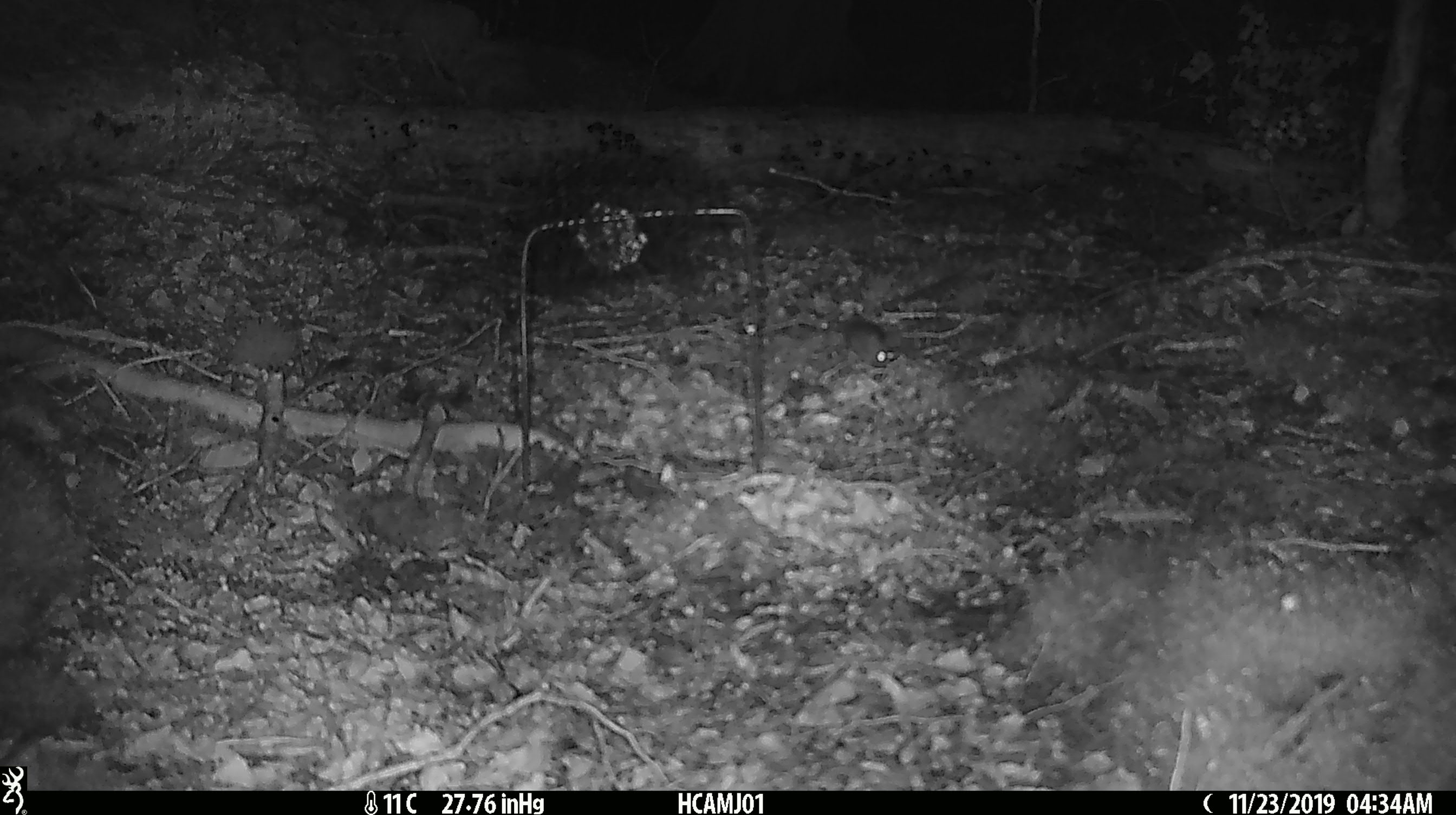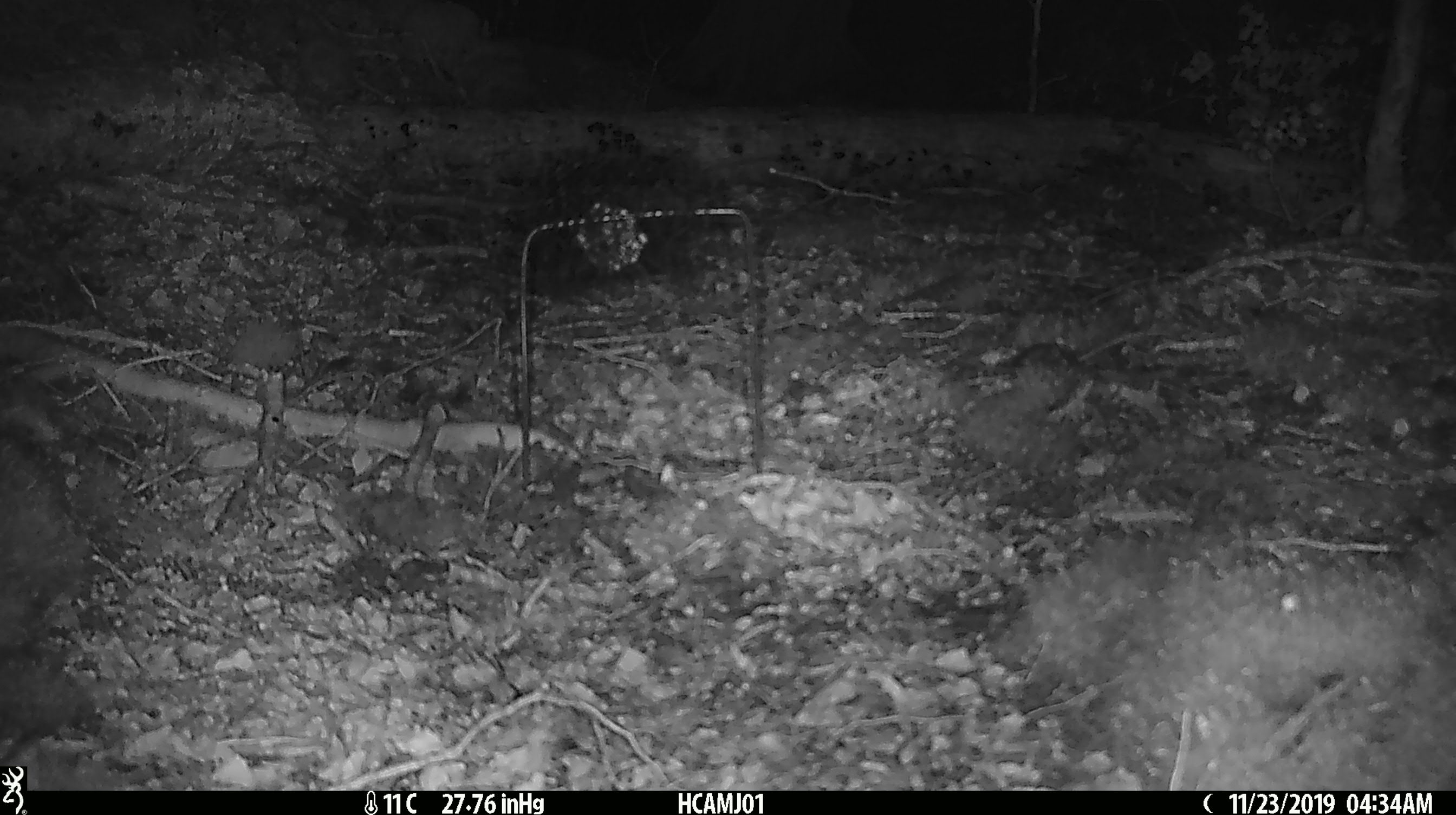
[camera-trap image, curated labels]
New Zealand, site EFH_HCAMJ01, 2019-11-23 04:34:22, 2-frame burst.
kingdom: Animalia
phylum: Chordata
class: Mammalia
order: Rodentia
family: Muridae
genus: Mus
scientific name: Mus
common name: mouse